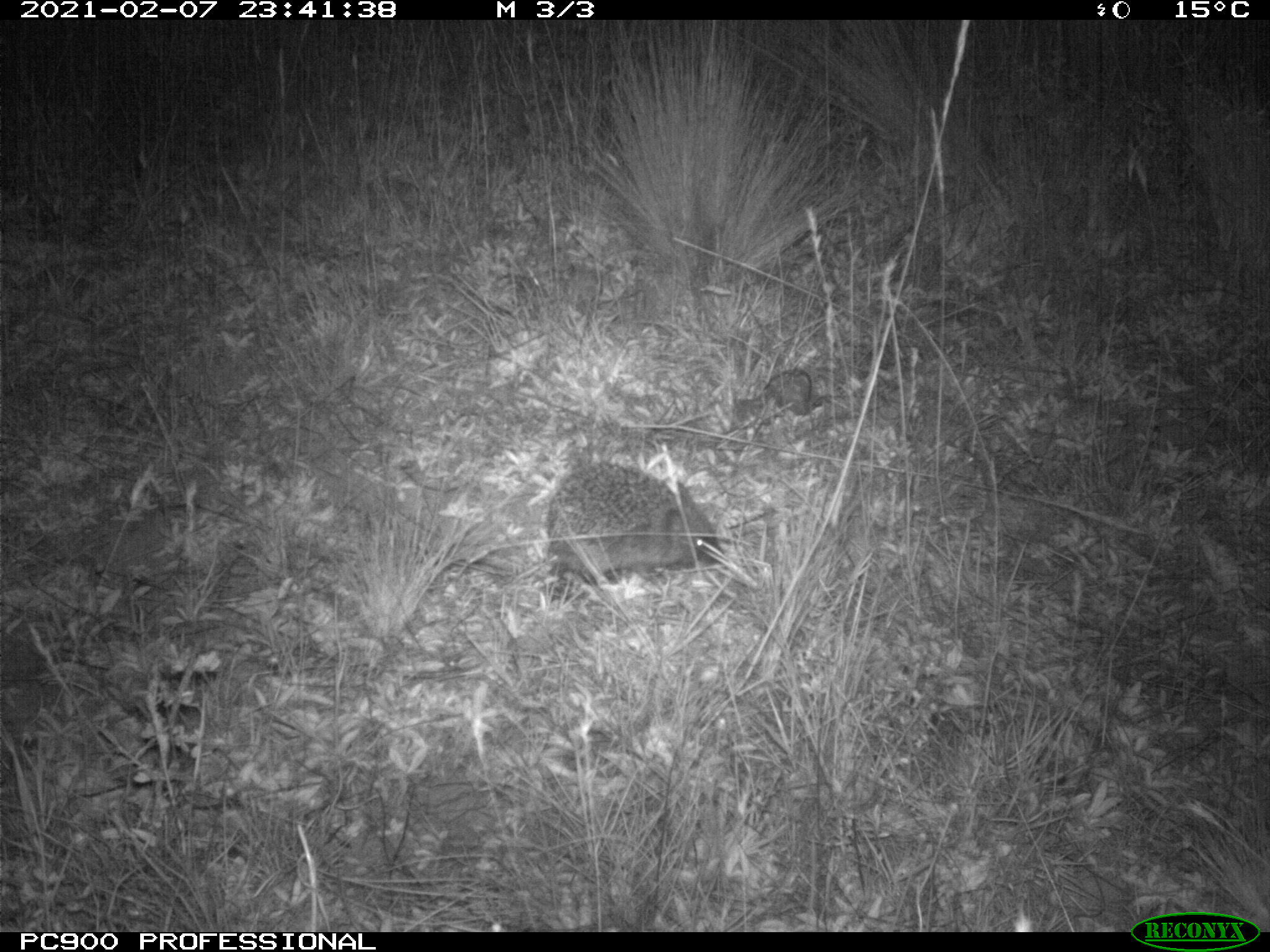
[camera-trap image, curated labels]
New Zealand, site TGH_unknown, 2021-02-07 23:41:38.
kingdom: Animalia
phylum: Chordata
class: Mammalia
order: Eulipotyphla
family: Erinaceidae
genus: Erinaceus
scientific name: Erinaceus europaeus europaeus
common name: european hedgehog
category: hedgehog